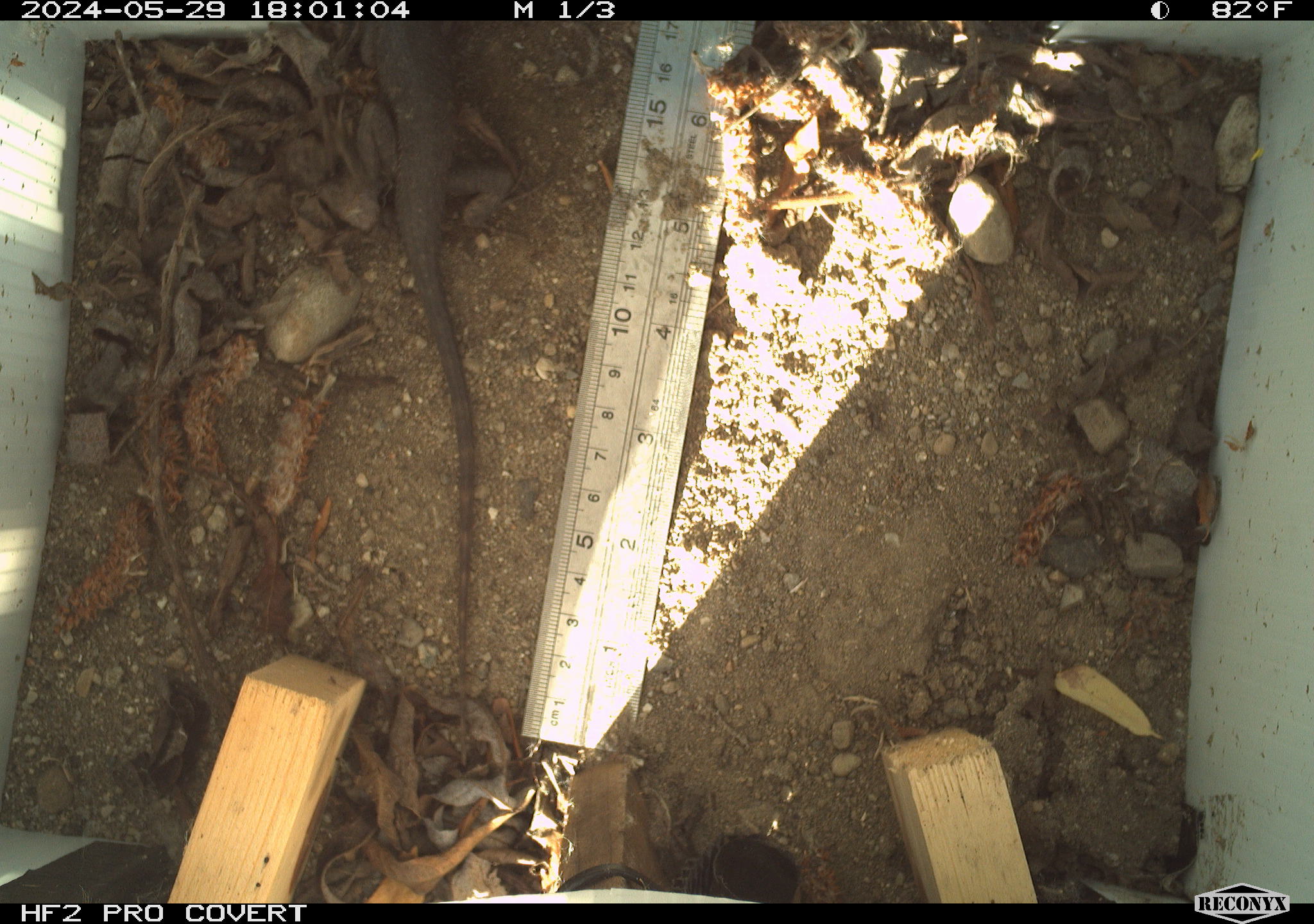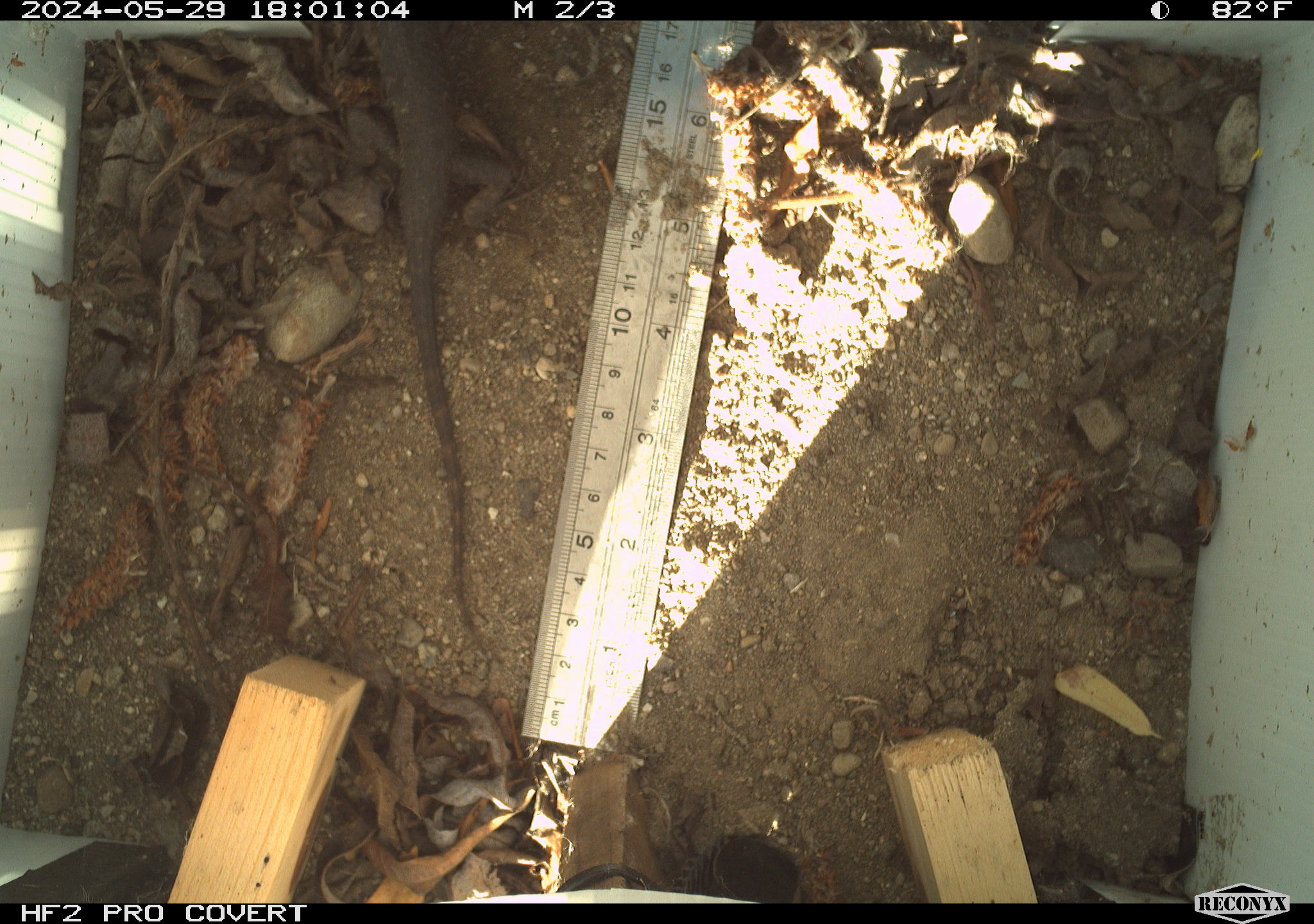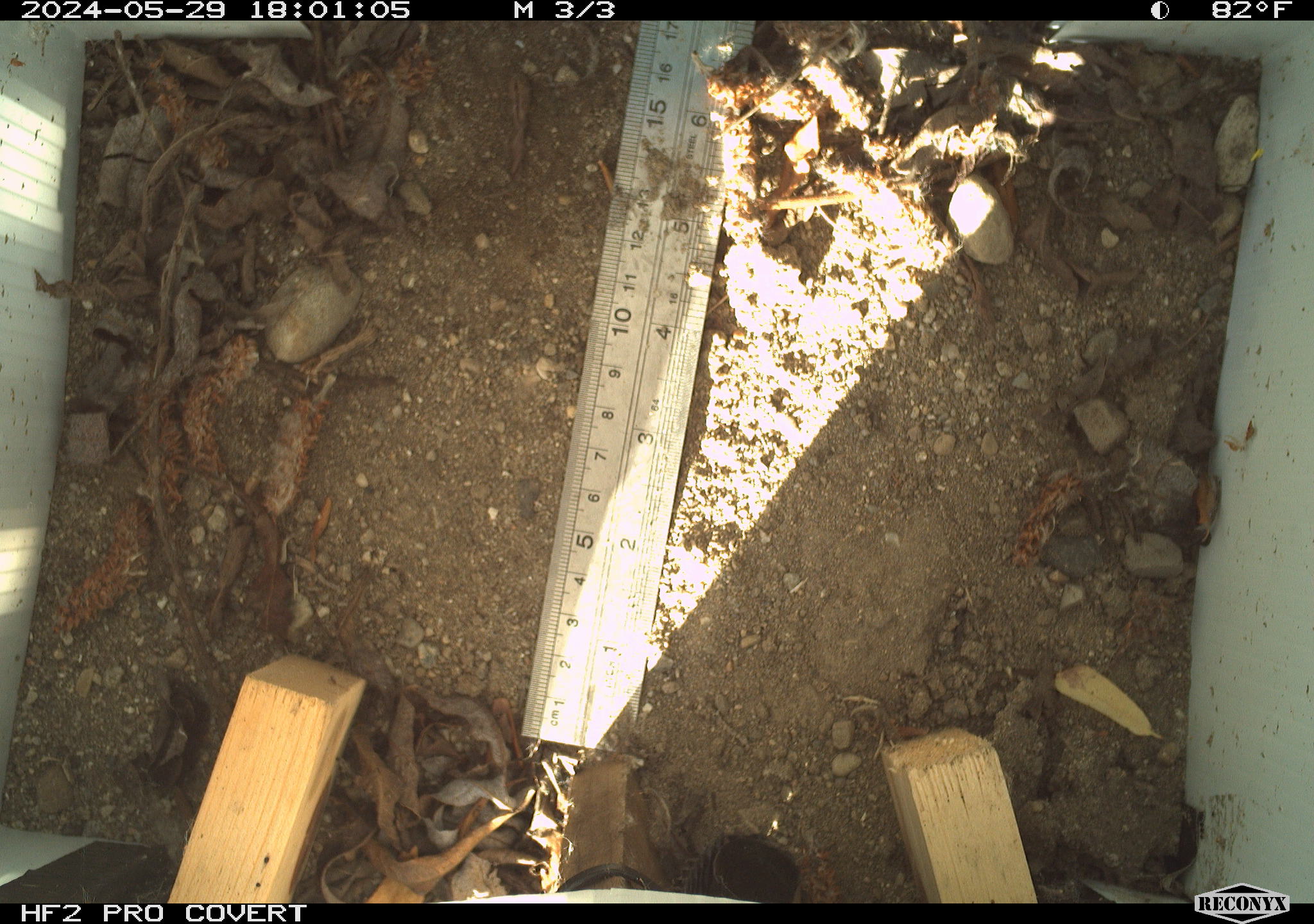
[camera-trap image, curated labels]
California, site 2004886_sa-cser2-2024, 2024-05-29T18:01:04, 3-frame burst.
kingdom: Animalia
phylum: Chordata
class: Reptilia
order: Squamata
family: Phrynosomatidae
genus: Sceloporus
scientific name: Sceloporus occidentalis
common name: western fence lizard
Western fence lizard (Sceloporus occidentalis).